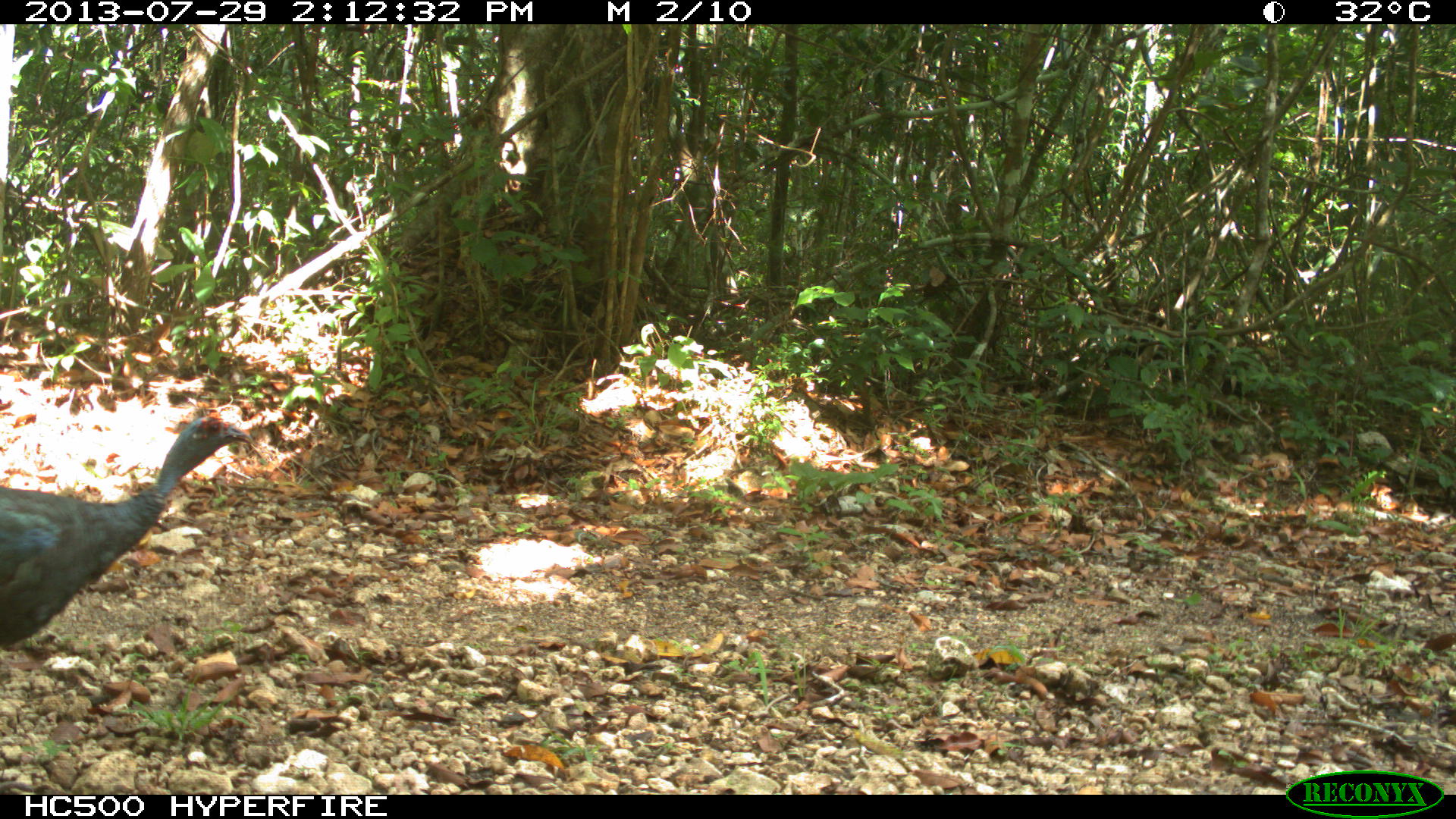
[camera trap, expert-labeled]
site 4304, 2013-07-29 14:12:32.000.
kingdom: Animalia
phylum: Chordata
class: Aves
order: Galliformes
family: Phasianidae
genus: Meleagris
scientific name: Meleagris ocellata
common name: ocellated turkey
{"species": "Meleagris ocellata (ocellated turkey)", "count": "2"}